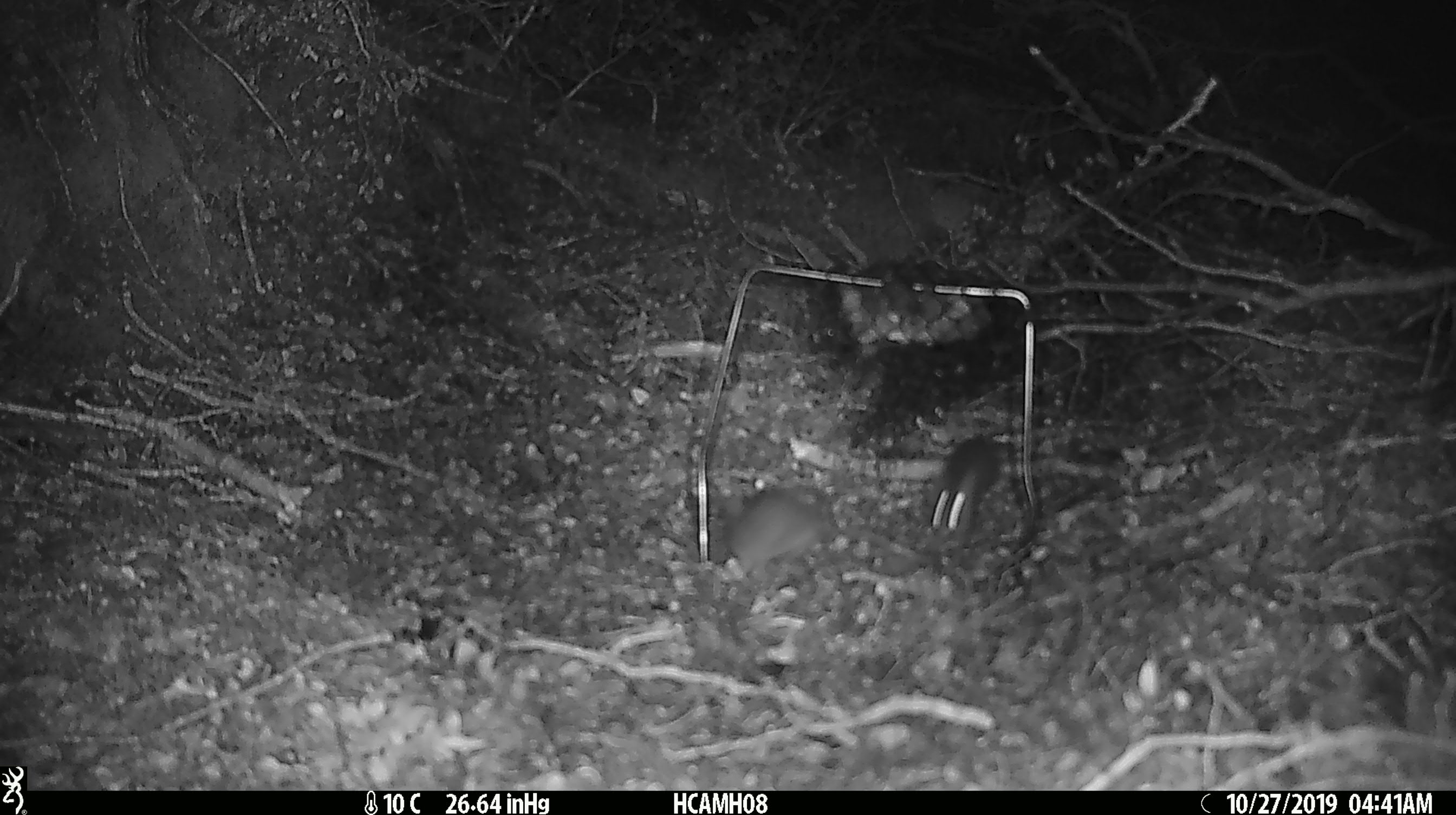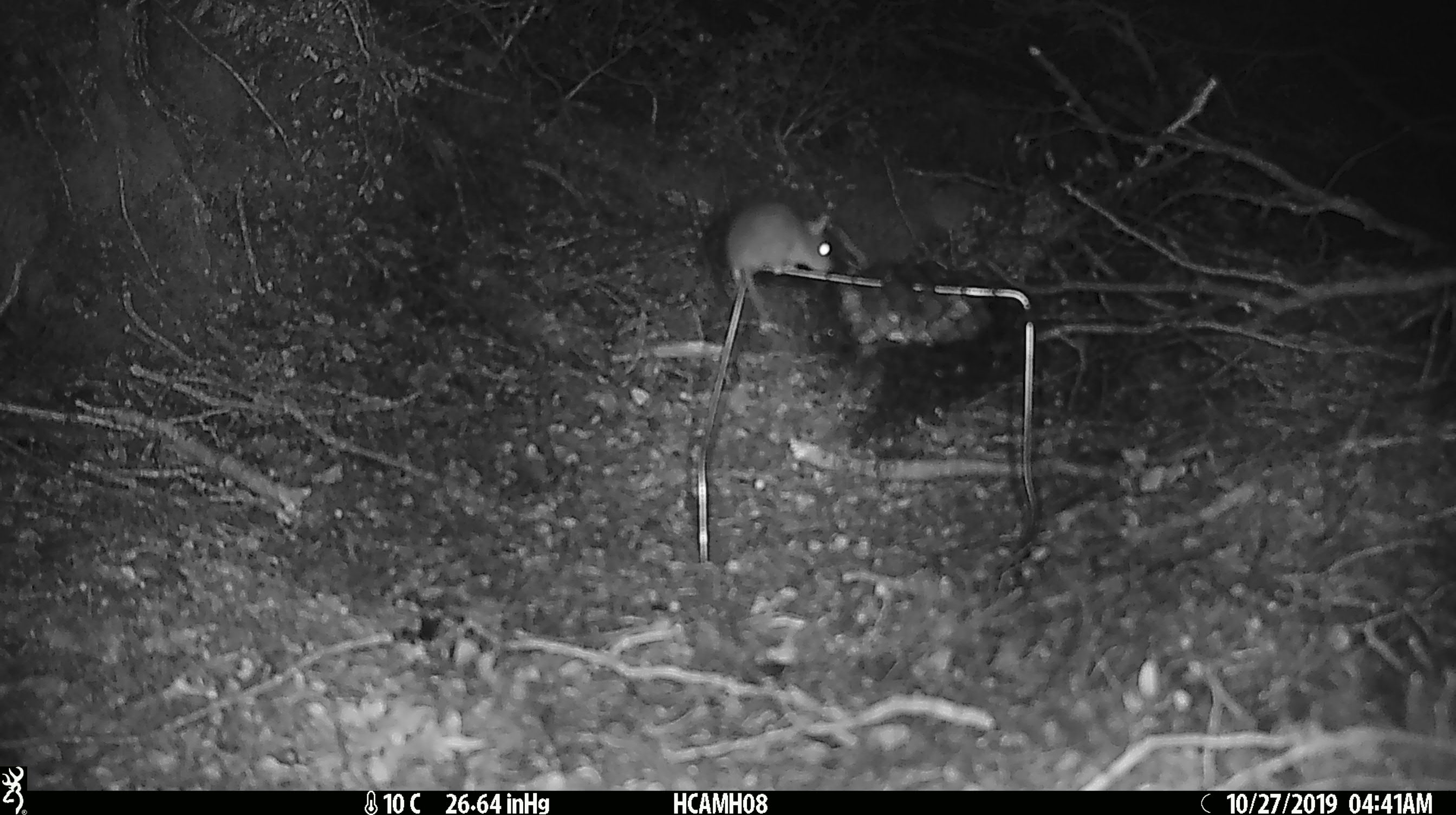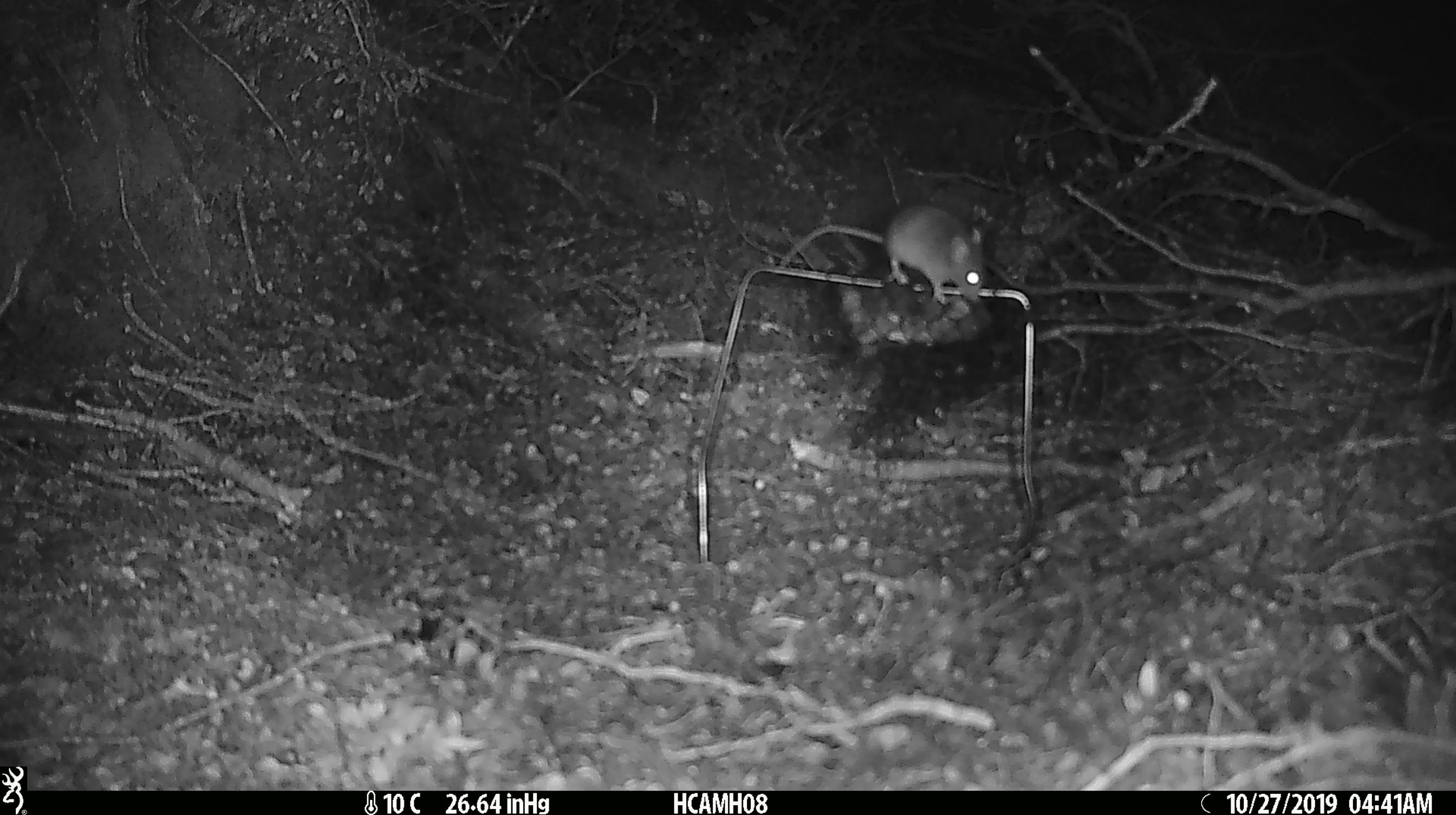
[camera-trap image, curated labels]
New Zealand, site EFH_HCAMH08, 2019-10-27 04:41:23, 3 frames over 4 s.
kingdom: Animalia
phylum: Chordata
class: Mammalia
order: Rodentia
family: Muridae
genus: Mus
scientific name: Mus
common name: mouse